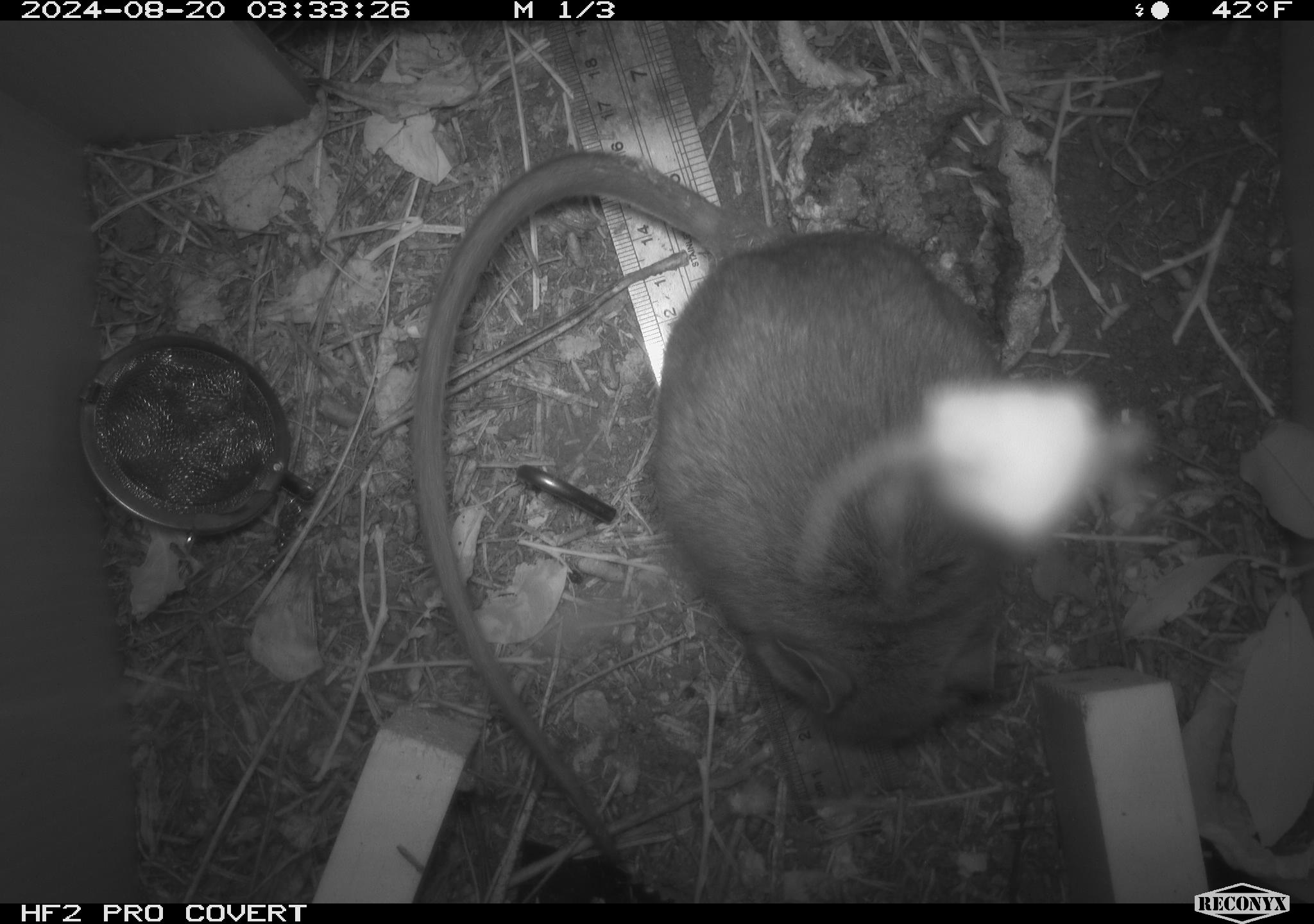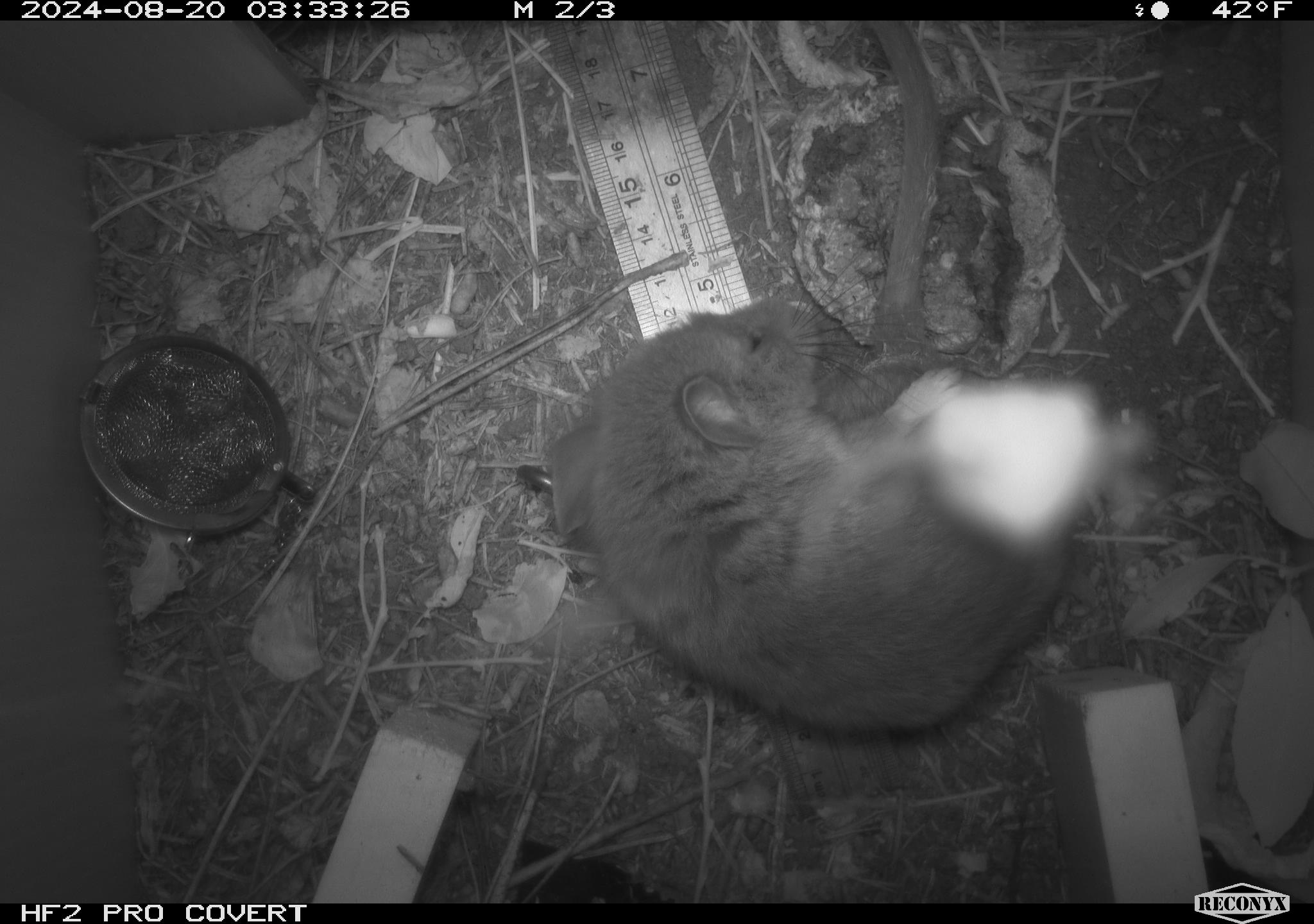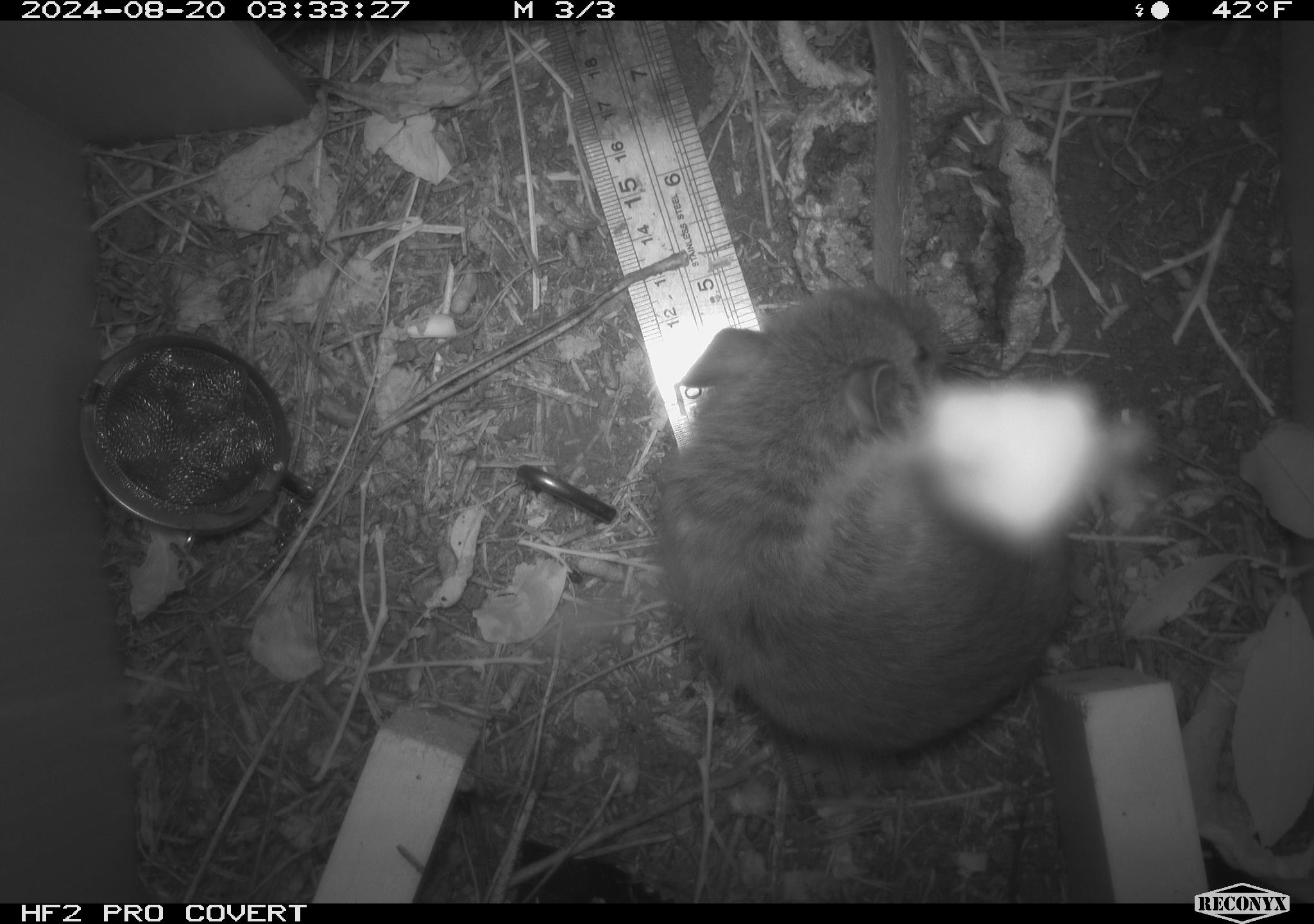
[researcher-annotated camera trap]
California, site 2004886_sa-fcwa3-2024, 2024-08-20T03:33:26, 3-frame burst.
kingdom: Animalia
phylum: Chordata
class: Mammalia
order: Rodentia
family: Cricetidae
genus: Neotoma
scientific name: Neotoma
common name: pack rat or woodrat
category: neotoma species